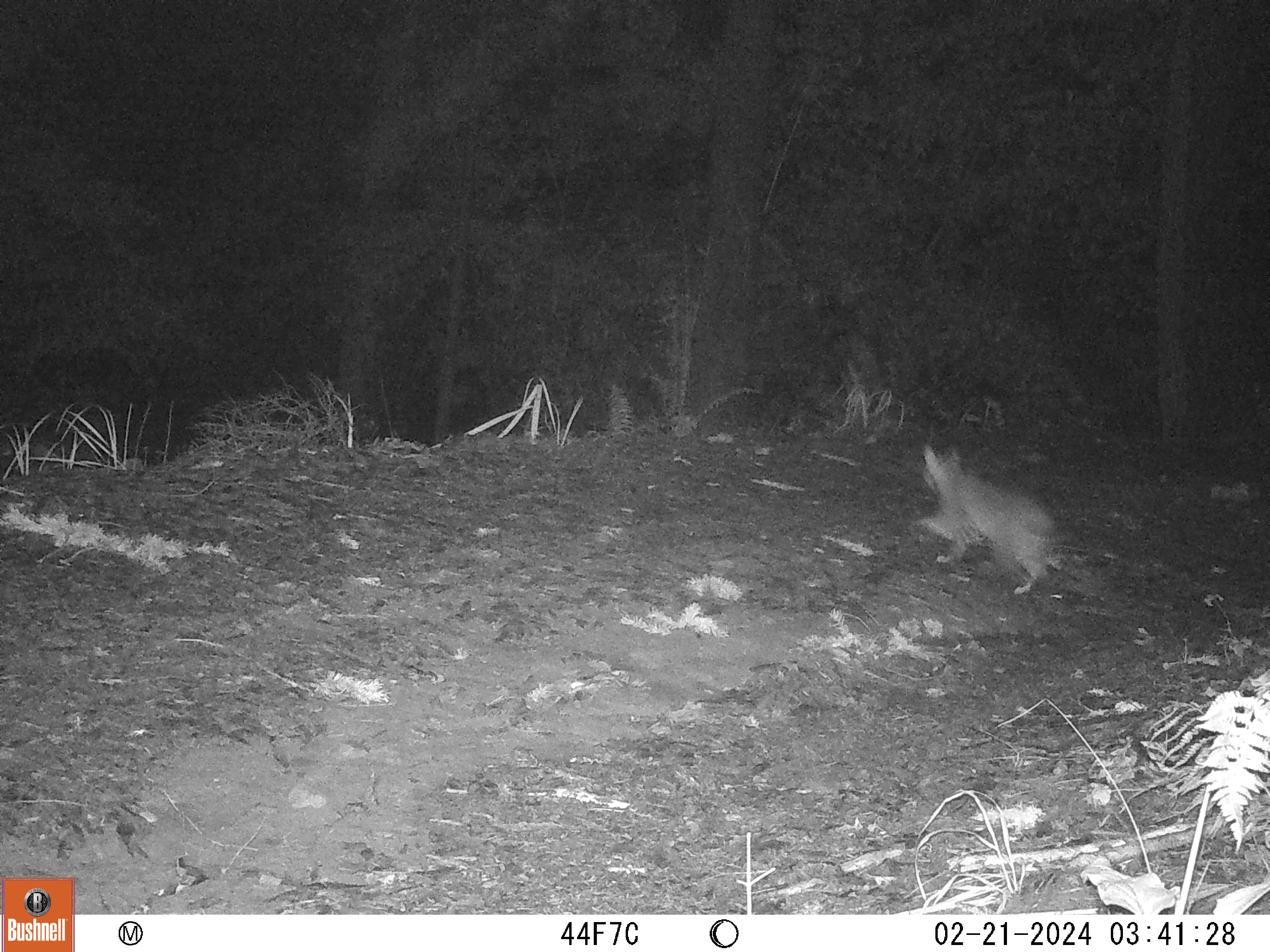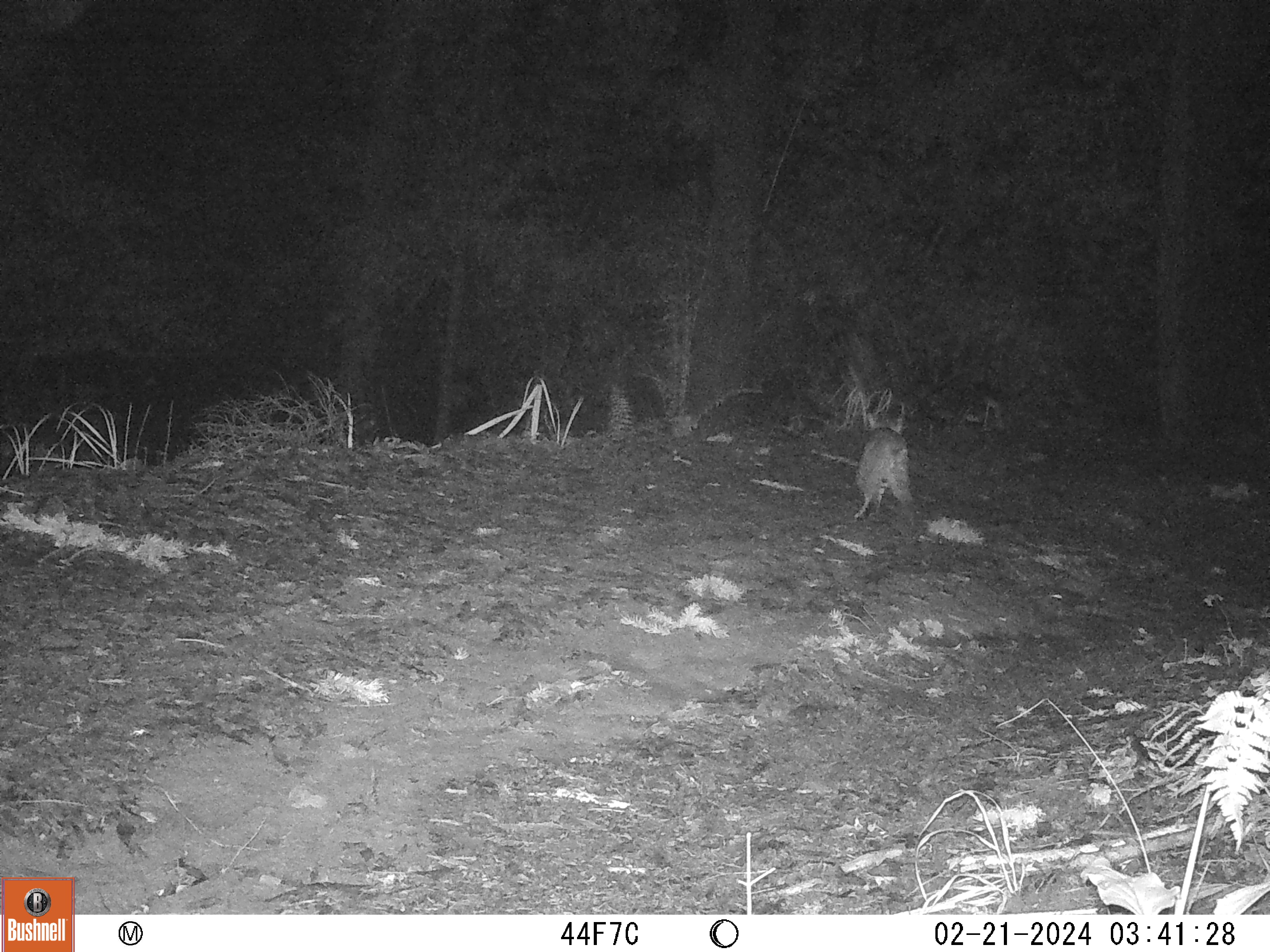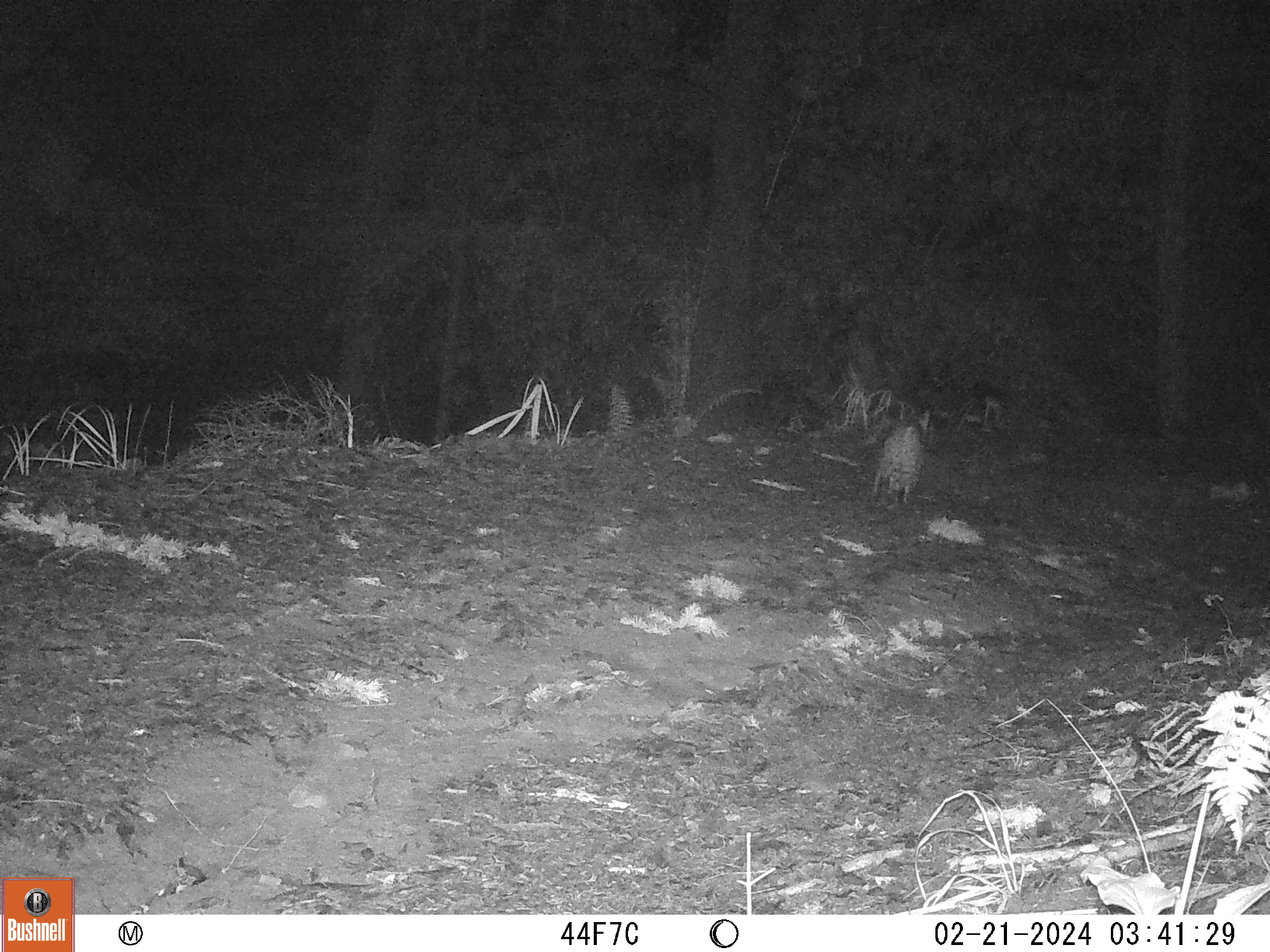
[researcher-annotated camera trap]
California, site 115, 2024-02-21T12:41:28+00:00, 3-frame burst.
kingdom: Animalia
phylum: Chordata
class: Mammalia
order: Carnivora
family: Felidae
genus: Lynx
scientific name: Lynx rufus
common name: bobcat